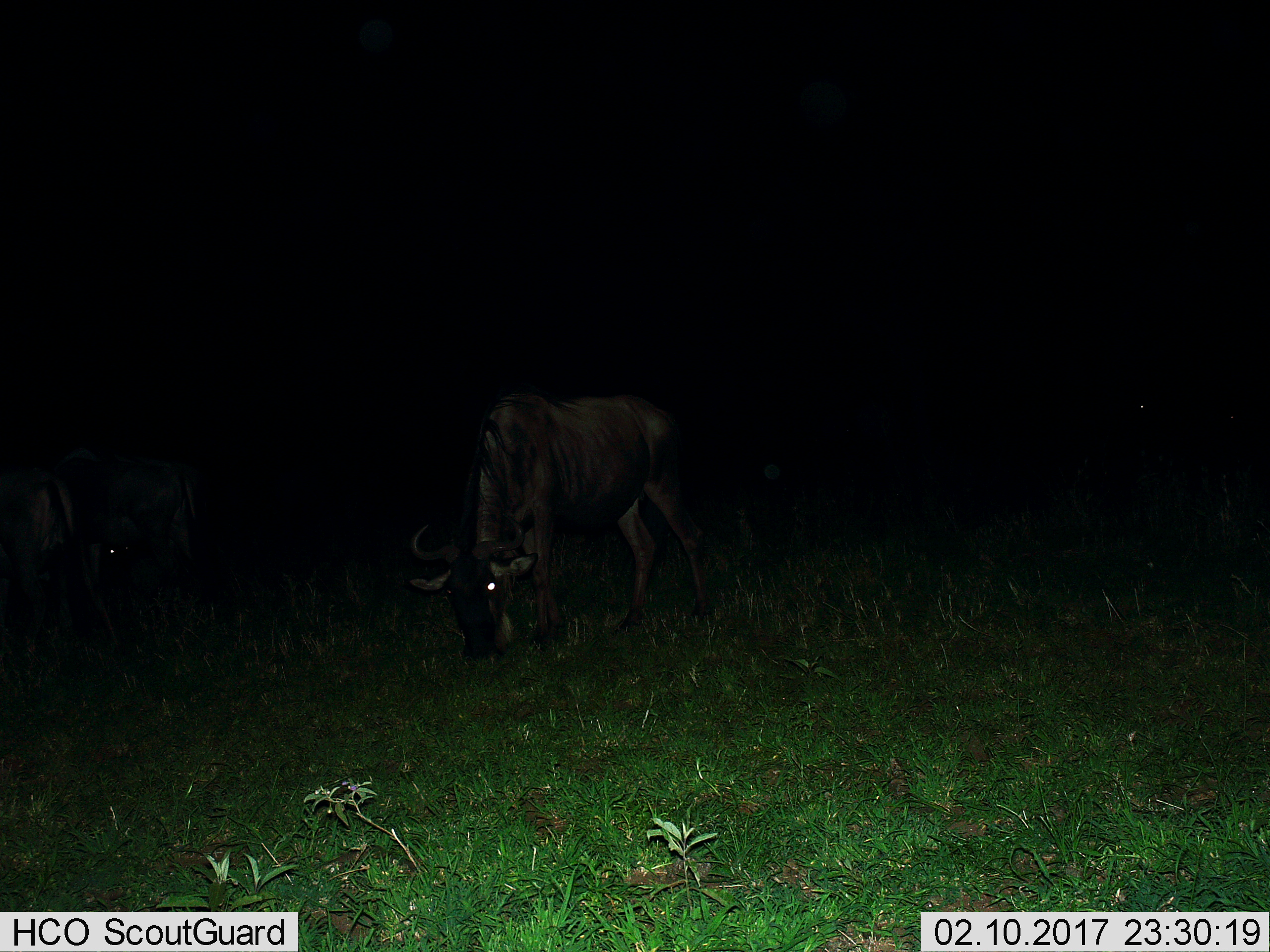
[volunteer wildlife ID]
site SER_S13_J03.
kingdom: Animalia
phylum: Chordata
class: Mammalia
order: Artiodactyla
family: Bovidae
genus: Connochaetes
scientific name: Connochaetes taurinus taurinus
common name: blue wildebeest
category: wildebeestblue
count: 2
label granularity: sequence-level